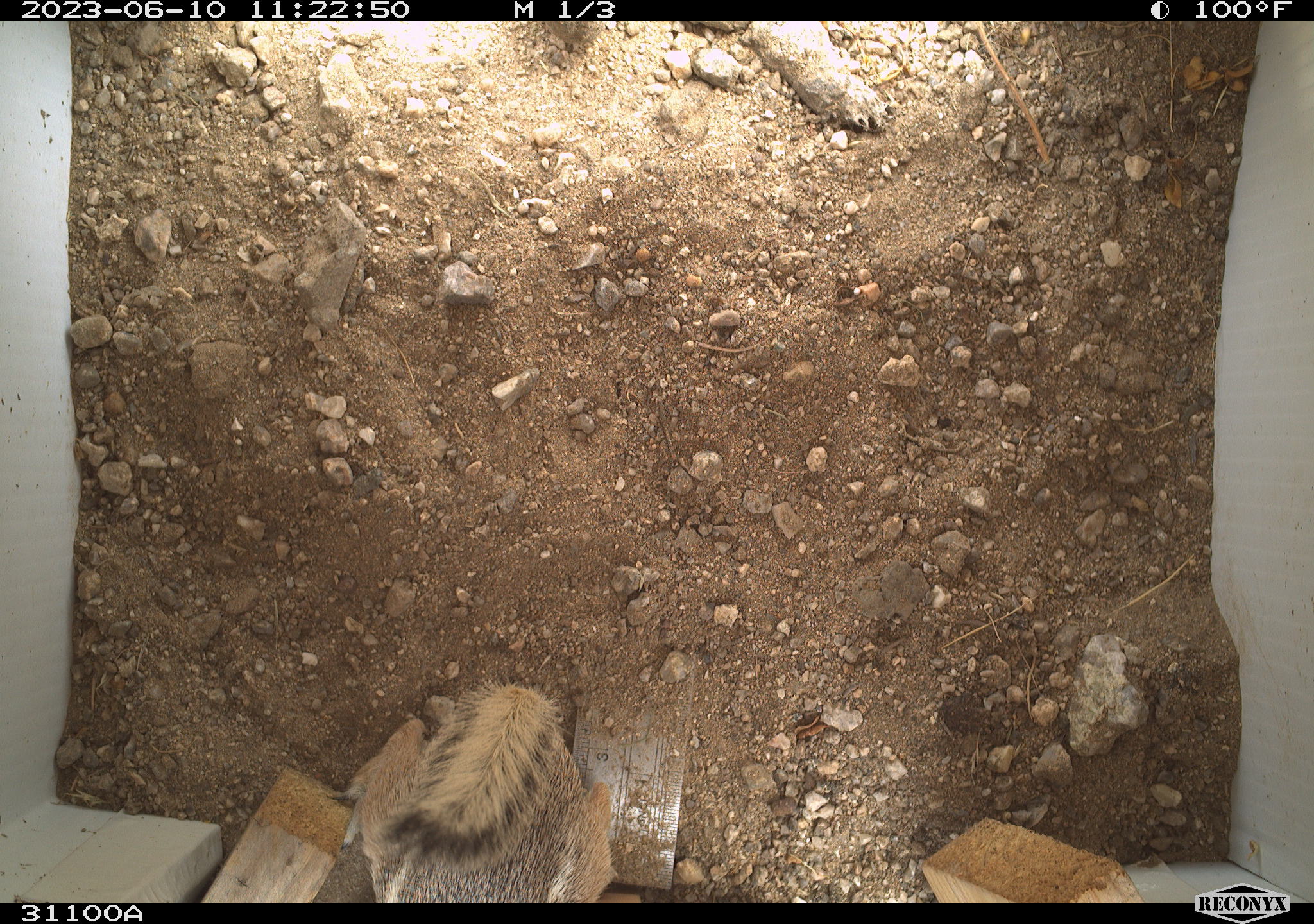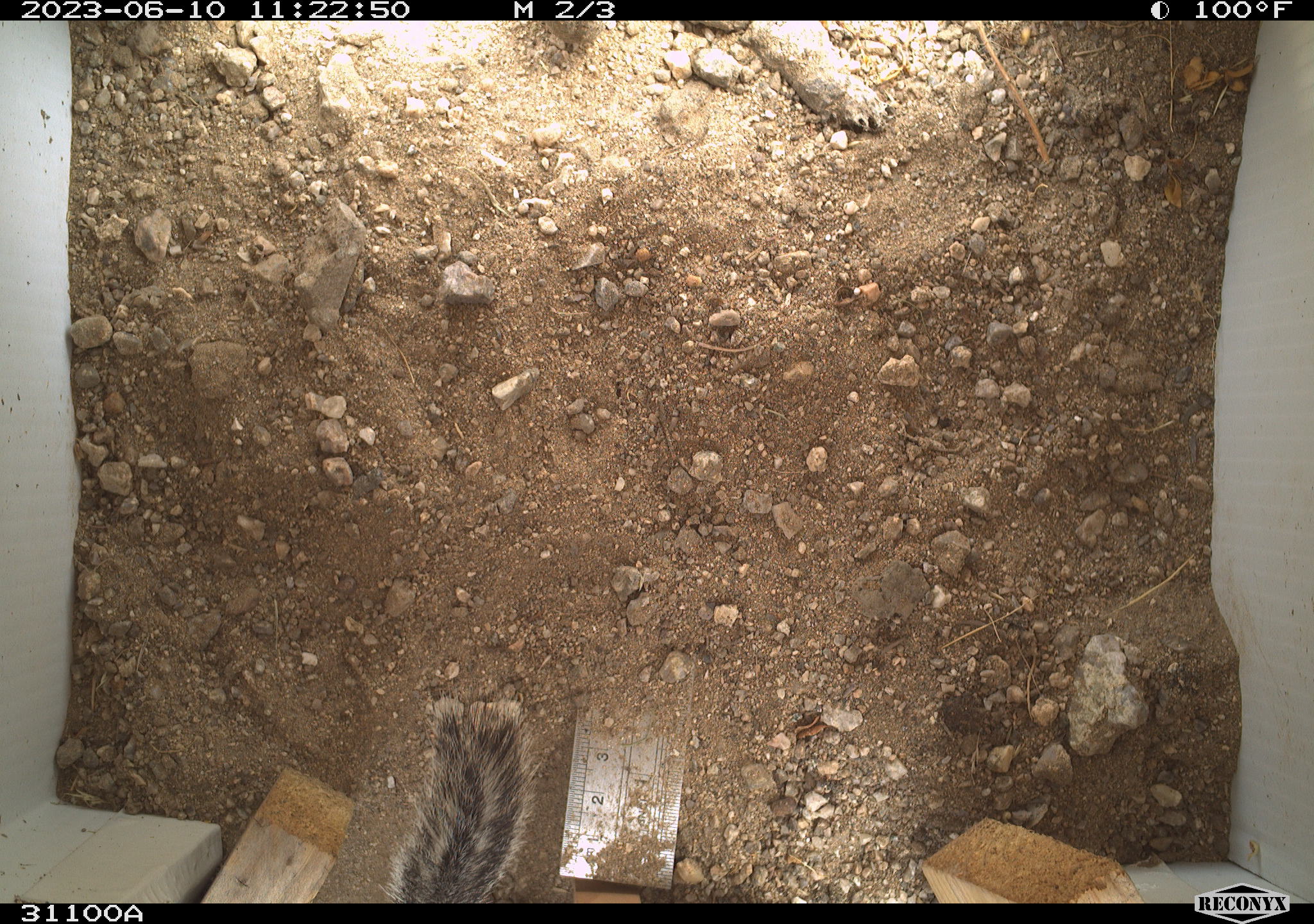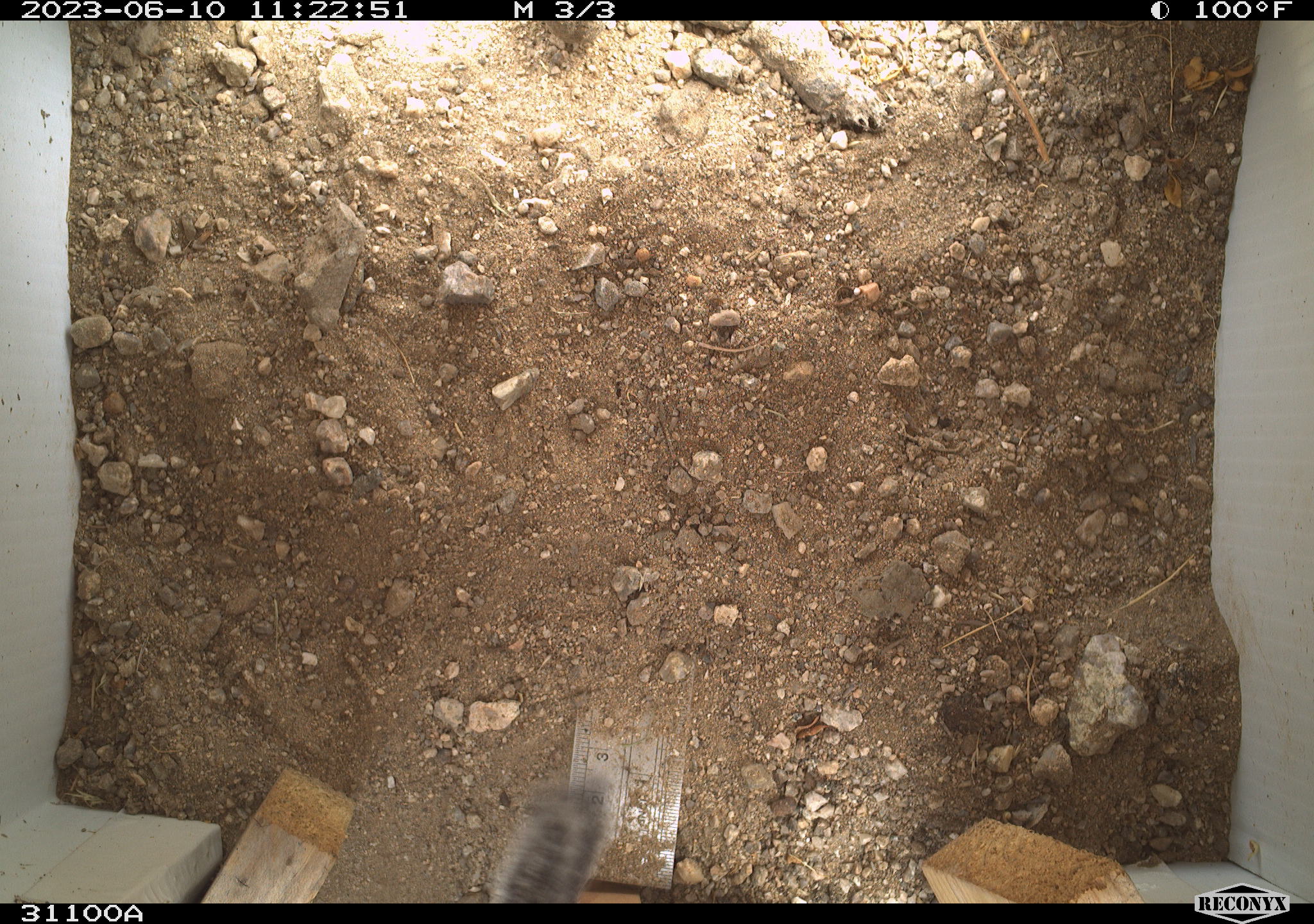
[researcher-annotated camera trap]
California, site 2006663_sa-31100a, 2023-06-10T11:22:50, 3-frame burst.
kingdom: Animalia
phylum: Chordata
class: Mammalia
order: Rodentia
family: Sciuridae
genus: Ammospermophilus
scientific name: Ammospermophilus leucurus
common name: white-tailed antelope squirrel